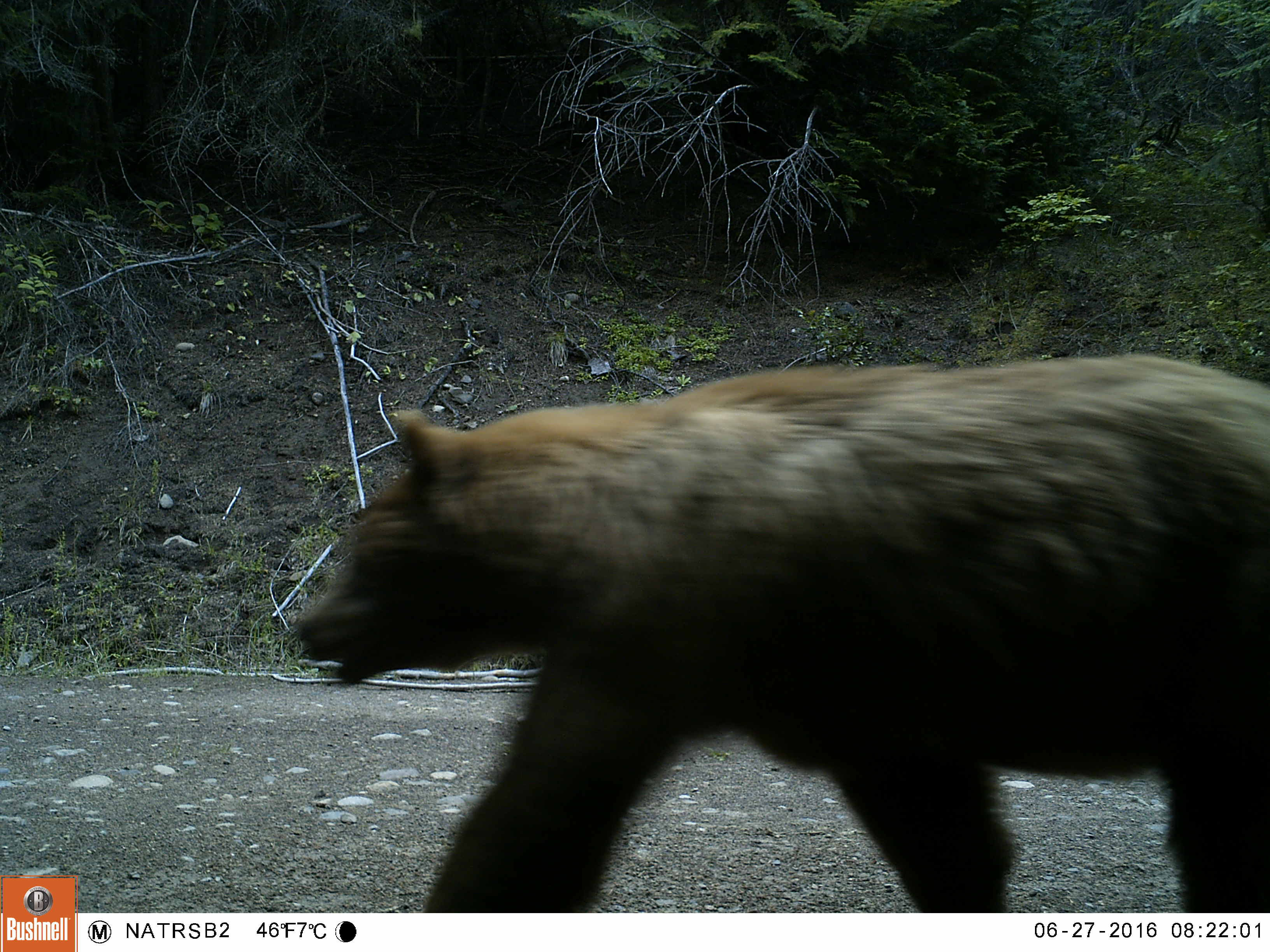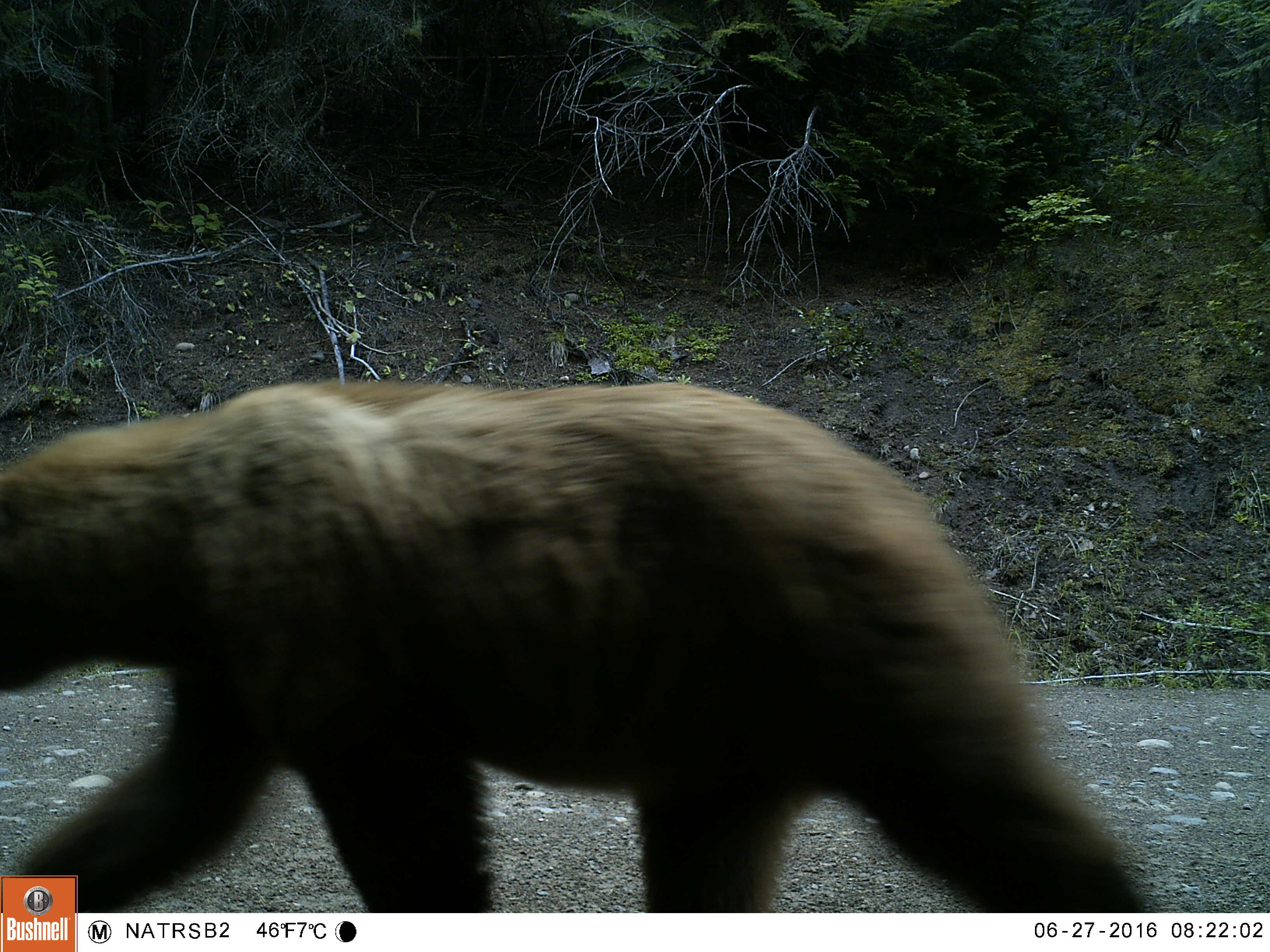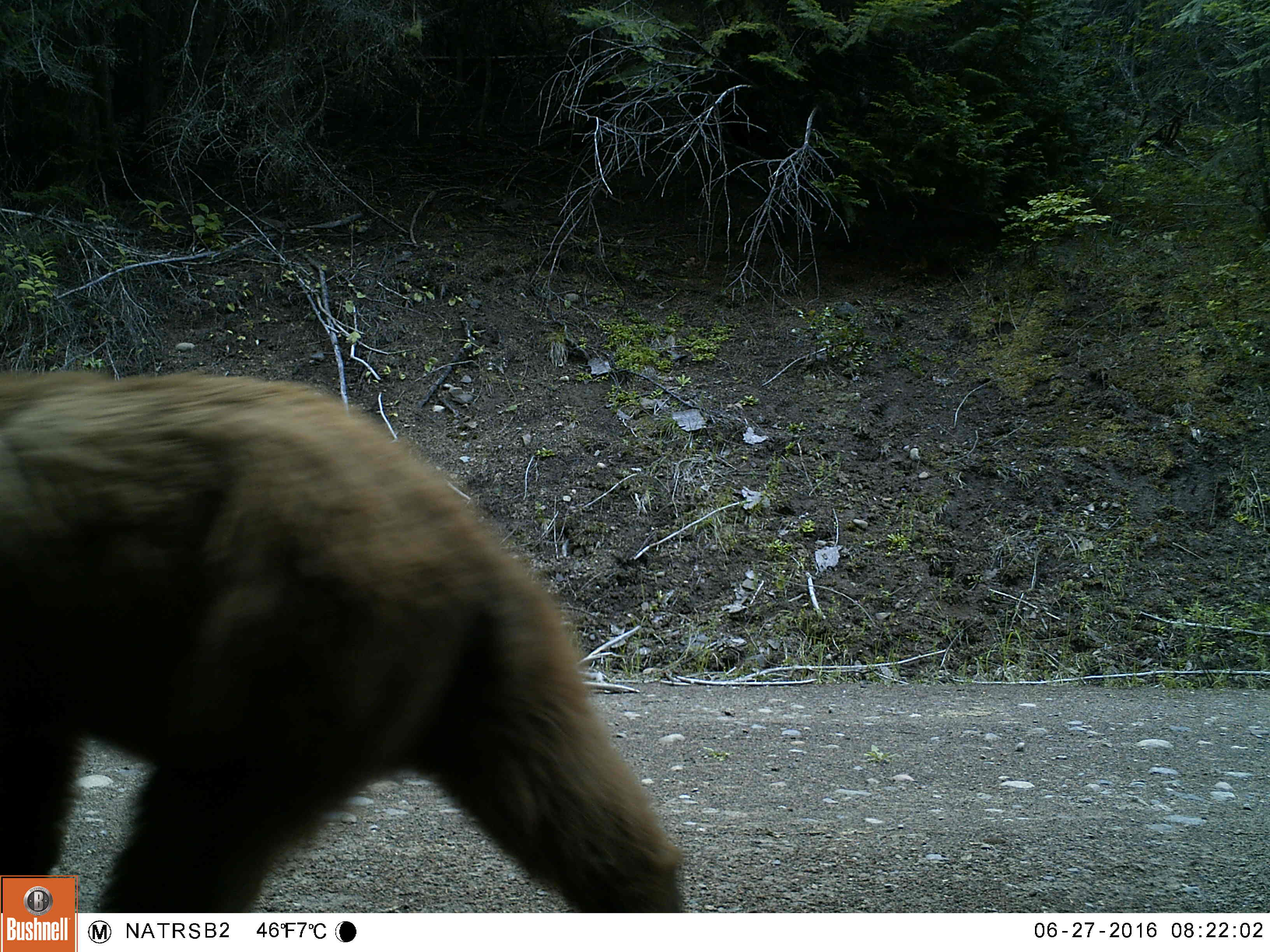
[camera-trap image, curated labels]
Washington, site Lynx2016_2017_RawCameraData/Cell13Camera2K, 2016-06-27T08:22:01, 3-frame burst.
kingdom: Animalia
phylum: Chordata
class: Mammalia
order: Carnivora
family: Ursidae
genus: Ursus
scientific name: Ursus americanus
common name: american black bear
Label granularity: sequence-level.